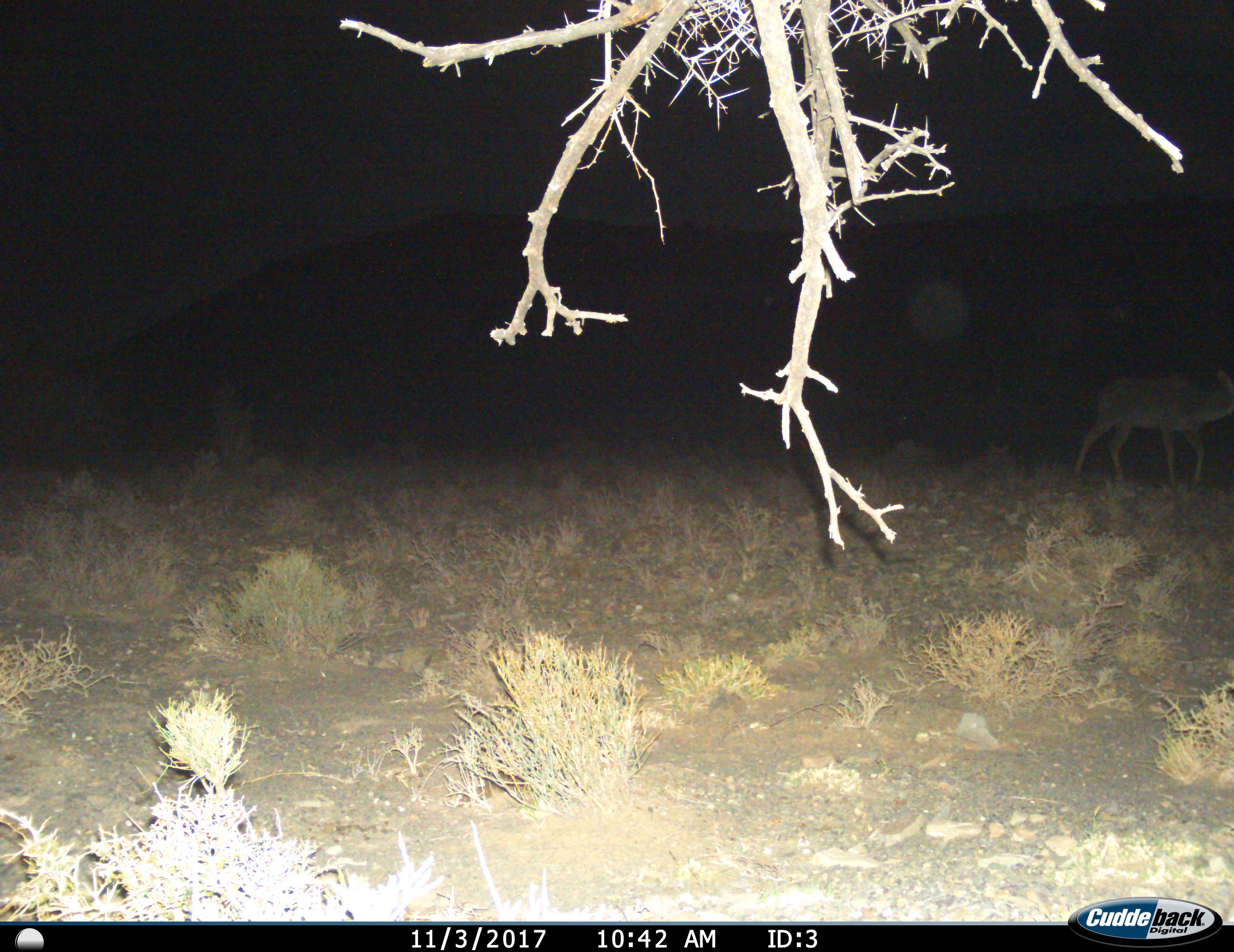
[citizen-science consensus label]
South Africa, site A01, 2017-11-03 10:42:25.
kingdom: Animalia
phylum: Chordata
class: Mammalia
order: Artiodactyla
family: Bovidae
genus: Tragelaphus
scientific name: Tragelaphus strepsiceros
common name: greater kudu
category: kudu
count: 1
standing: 0%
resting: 0%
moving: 100%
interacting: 0%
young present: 0%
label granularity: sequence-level